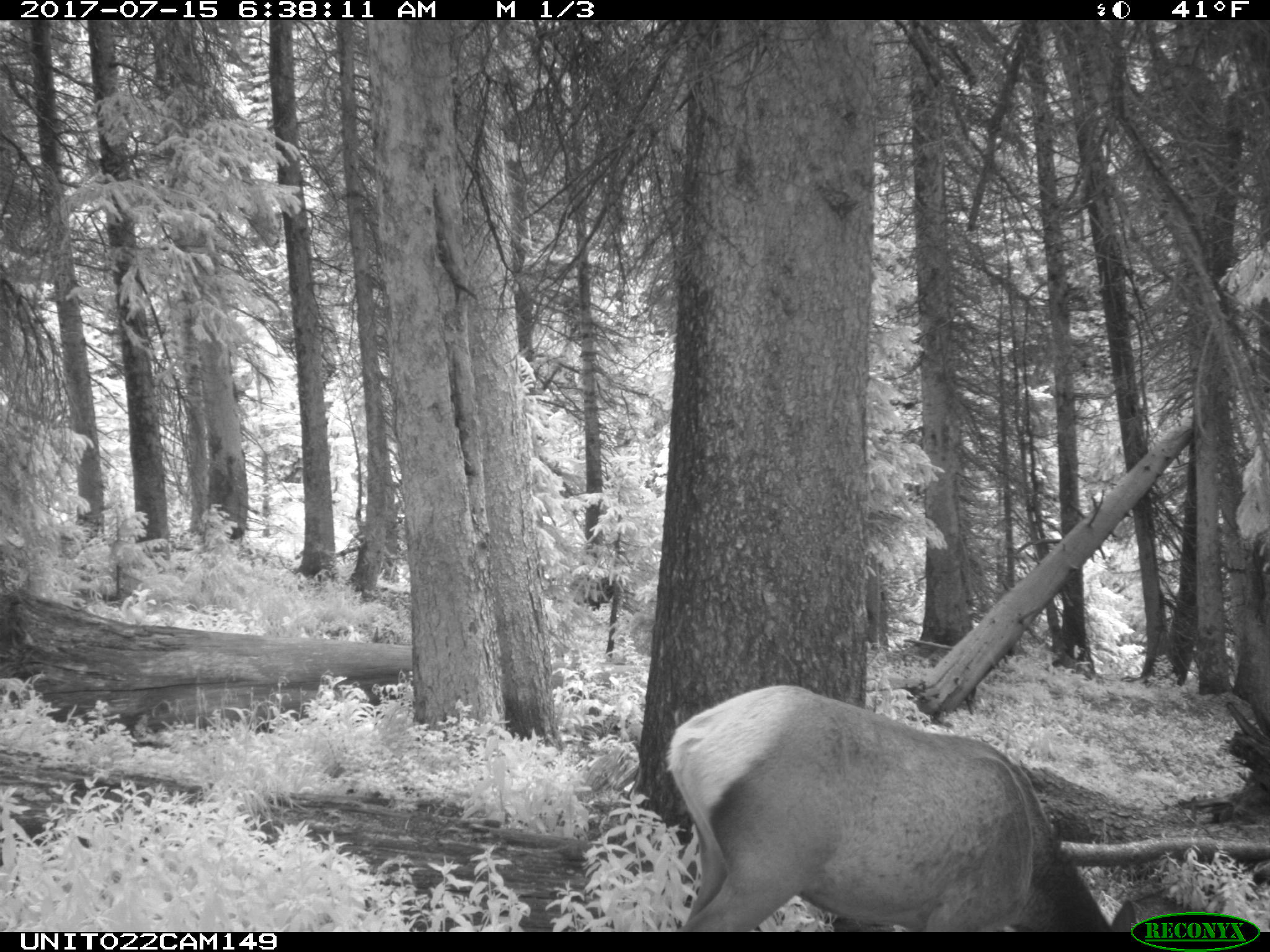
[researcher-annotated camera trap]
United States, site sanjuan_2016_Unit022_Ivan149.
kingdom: Animalia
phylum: Chordata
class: Mammalia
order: Artiodactyla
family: Cervidae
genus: Cervus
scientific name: Cervus elaphus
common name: red deer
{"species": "Cervus elaphus (red deer)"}